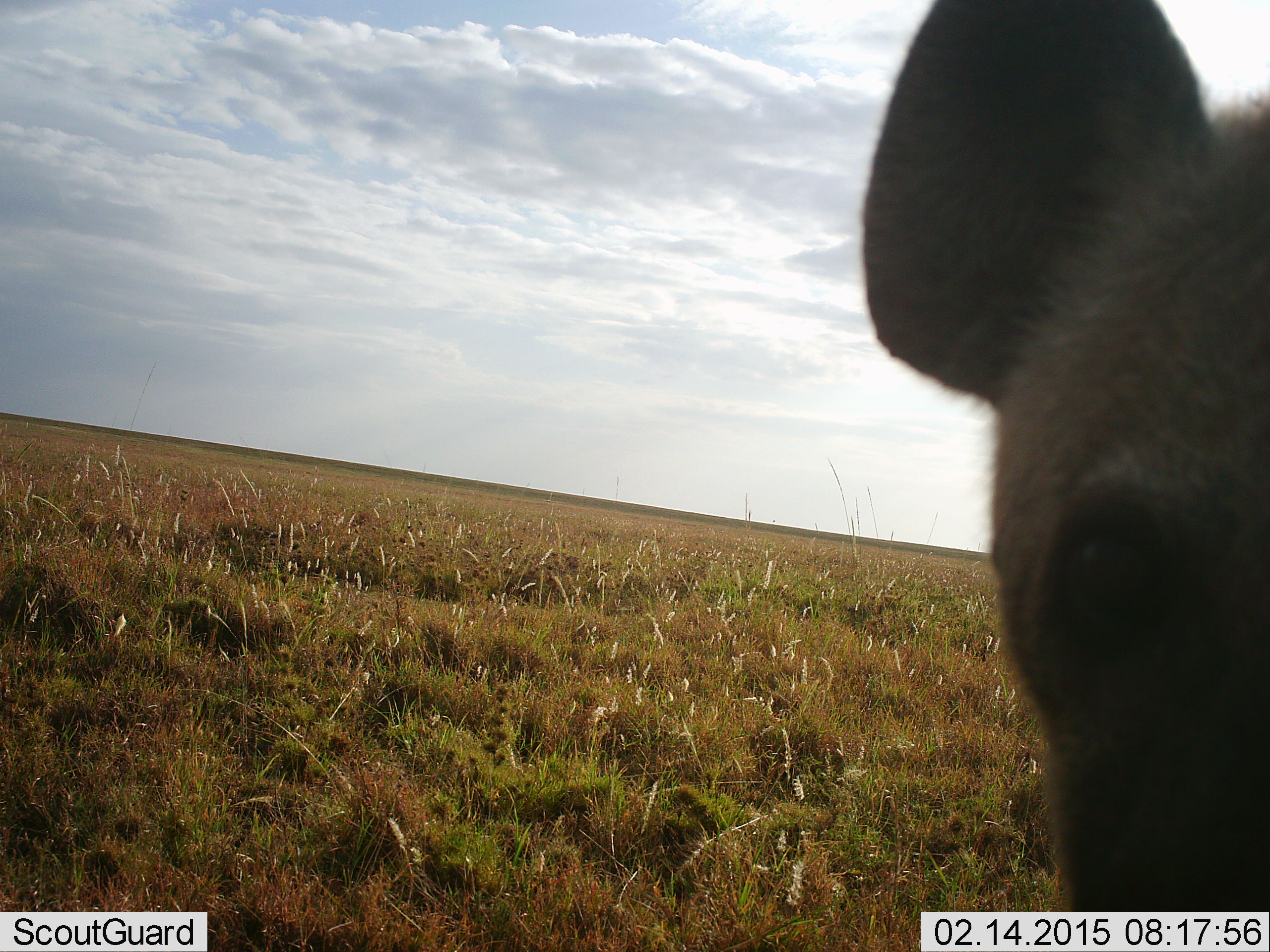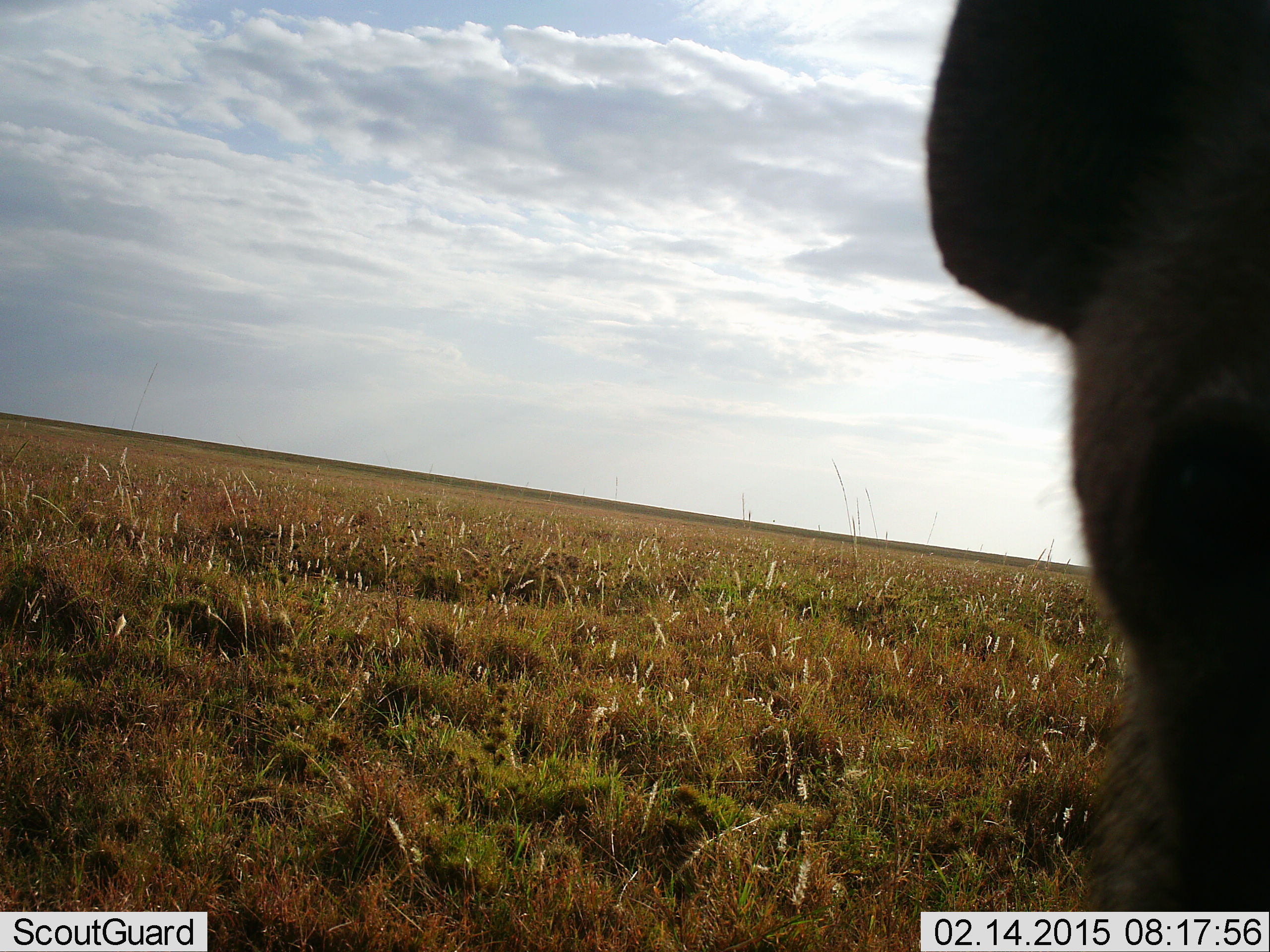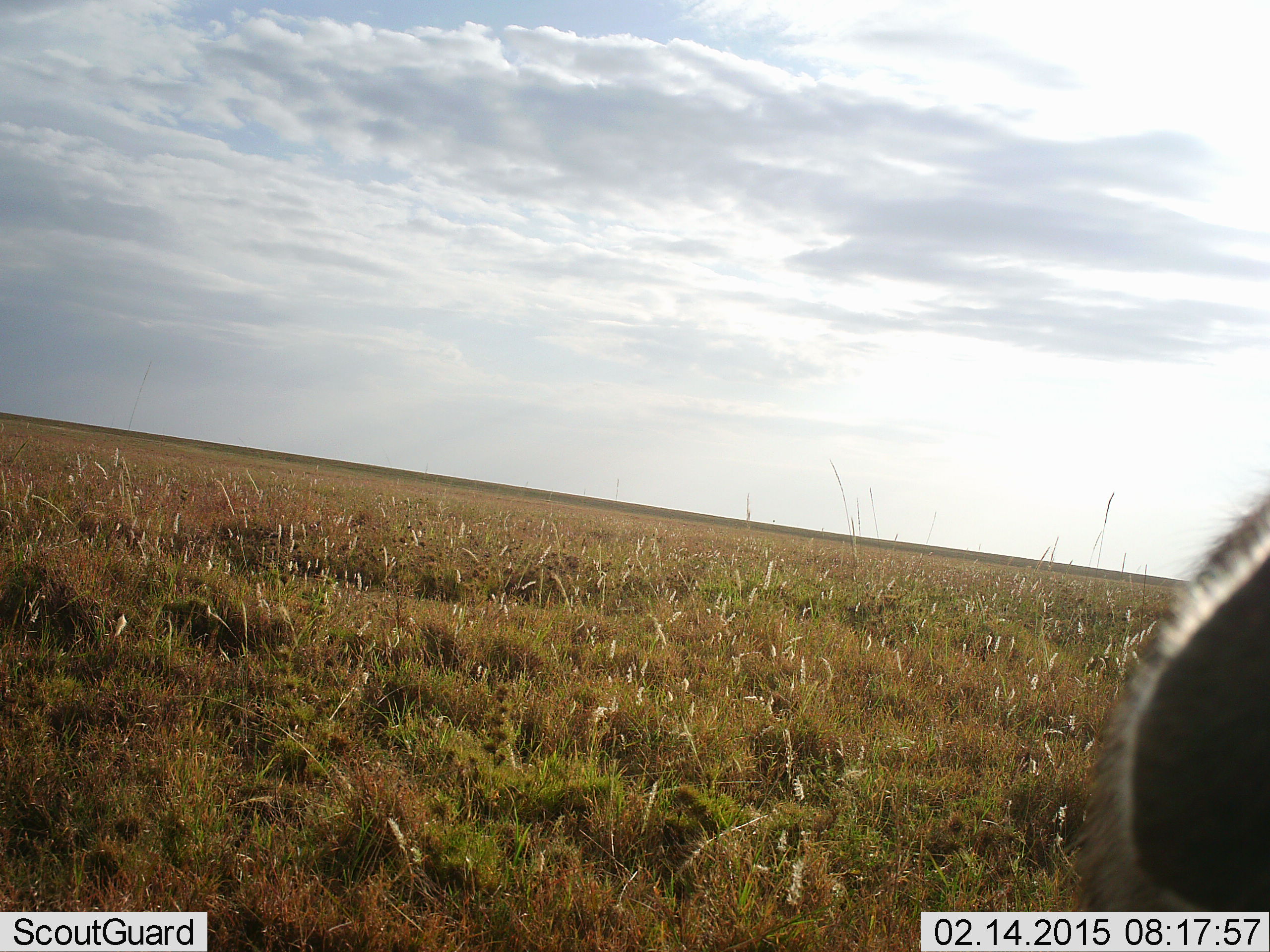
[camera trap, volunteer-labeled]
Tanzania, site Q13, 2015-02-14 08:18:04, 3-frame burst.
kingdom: Animalia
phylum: Chordata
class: Mammalia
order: Carnivora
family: Hyaenidae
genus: Crocuta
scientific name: Crocuta crocuta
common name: spotted hyena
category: hyenaspotted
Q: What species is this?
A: Hyenaspotted (spotted hyena) (Crocuta crocuta).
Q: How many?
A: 1.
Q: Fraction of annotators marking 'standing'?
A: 70%.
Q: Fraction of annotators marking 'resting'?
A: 10%.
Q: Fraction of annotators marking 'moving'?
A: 10%.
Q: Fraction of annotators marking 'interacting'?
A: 10%.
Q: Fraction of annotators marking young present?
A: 0%.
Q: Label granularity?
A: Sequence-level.